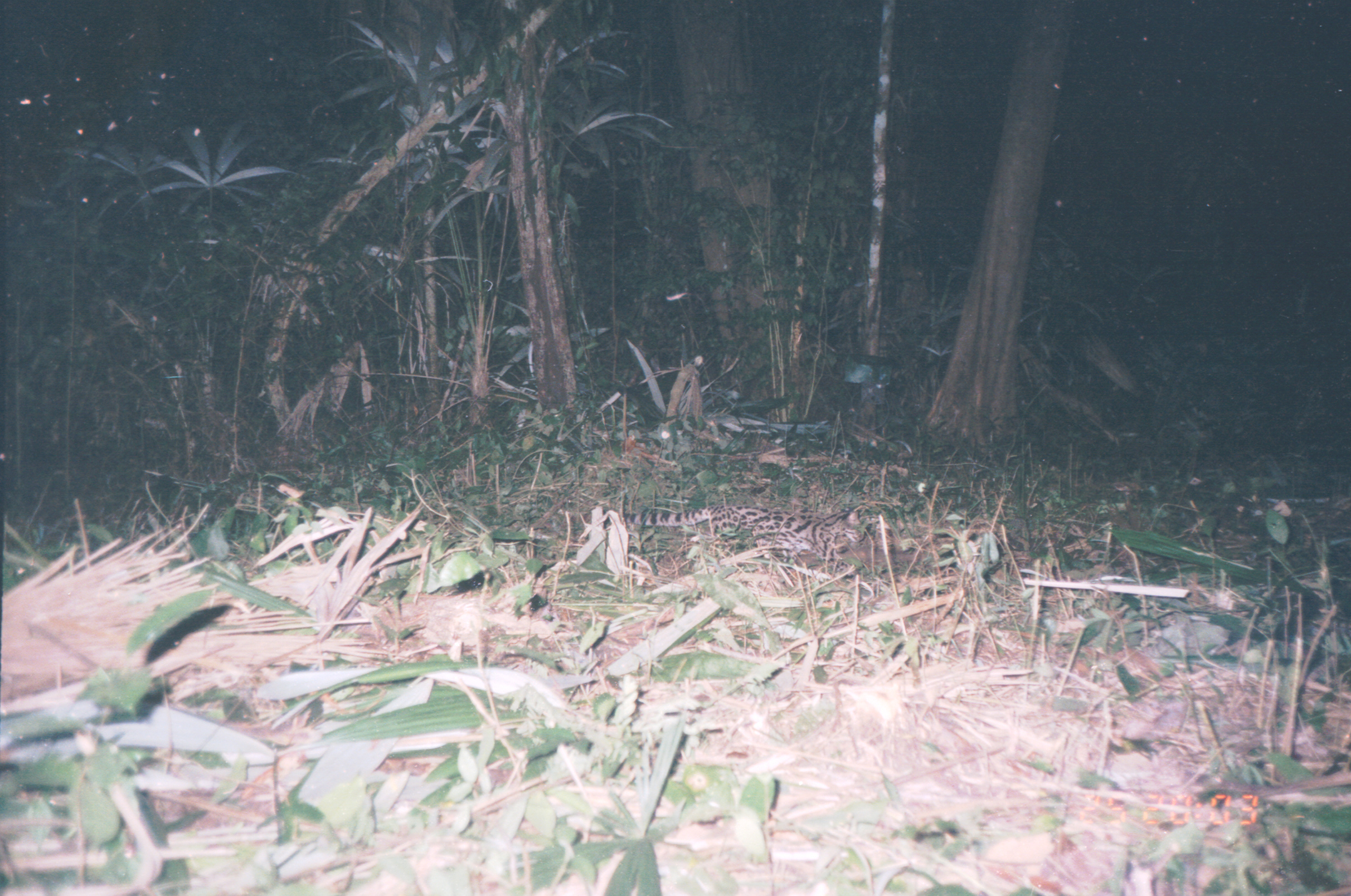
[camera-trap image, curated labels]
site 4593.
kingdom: Animalia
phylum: Chordata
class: Mammalia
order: Carnivora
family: Felidae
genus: Leopardus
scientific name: Leopardus wiedii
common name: margay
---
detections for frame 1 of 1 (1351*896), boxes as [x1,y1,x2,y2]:
leopardus wiedii: [623,501,867,577]